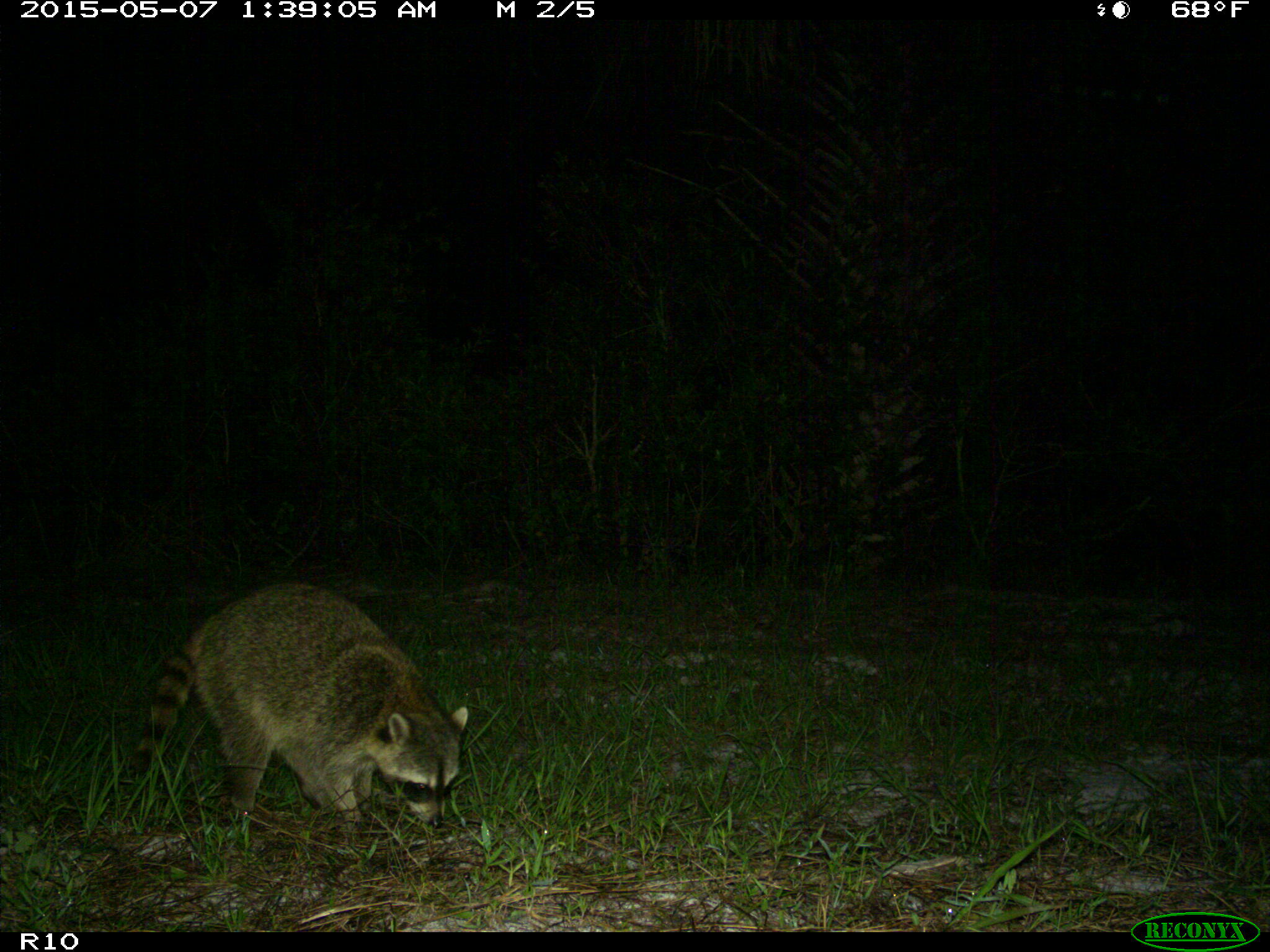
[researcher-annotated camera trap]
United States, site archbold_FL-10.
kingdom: Animalia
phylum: Chordata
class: Mammalia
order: Carnivora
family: Procyonidae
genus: Procyon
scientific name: Procyon lotor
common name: common raccoon